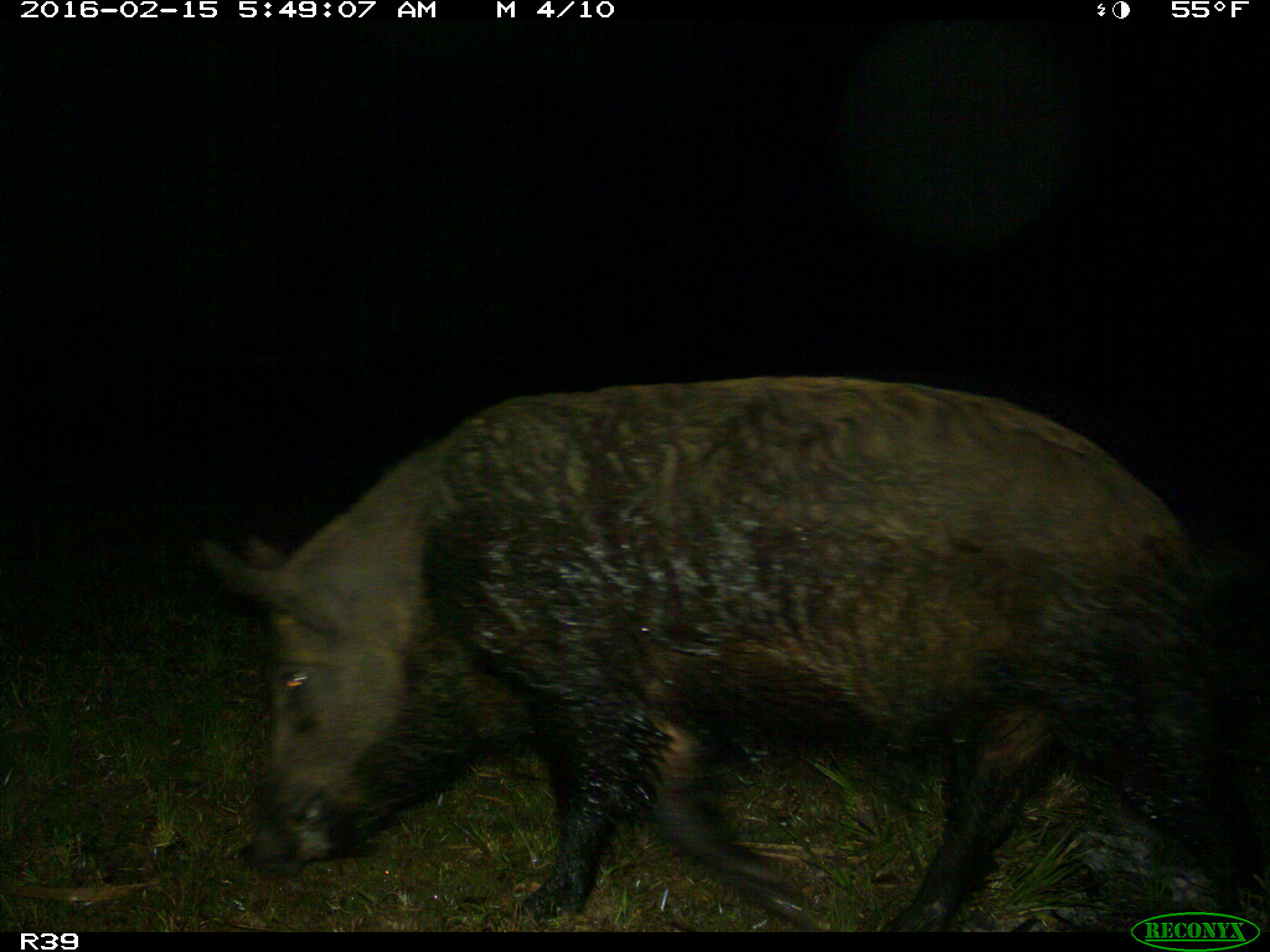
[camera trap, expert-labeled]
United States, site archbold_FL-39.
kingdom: Animalia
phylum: Chordata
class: Mammalia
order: Artiodactyla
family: Suidae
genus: Sus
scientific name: Sus scrofa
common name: wild boar